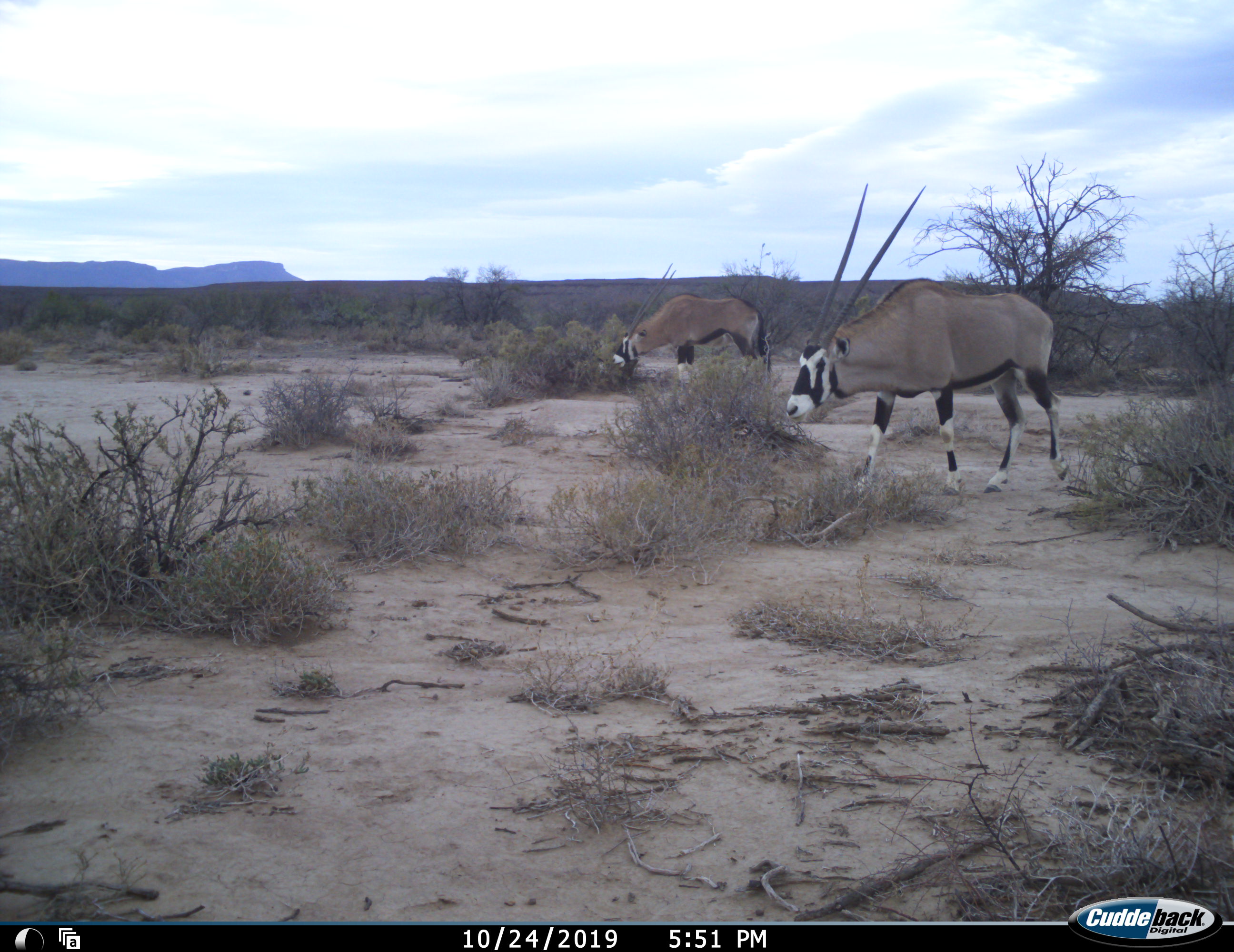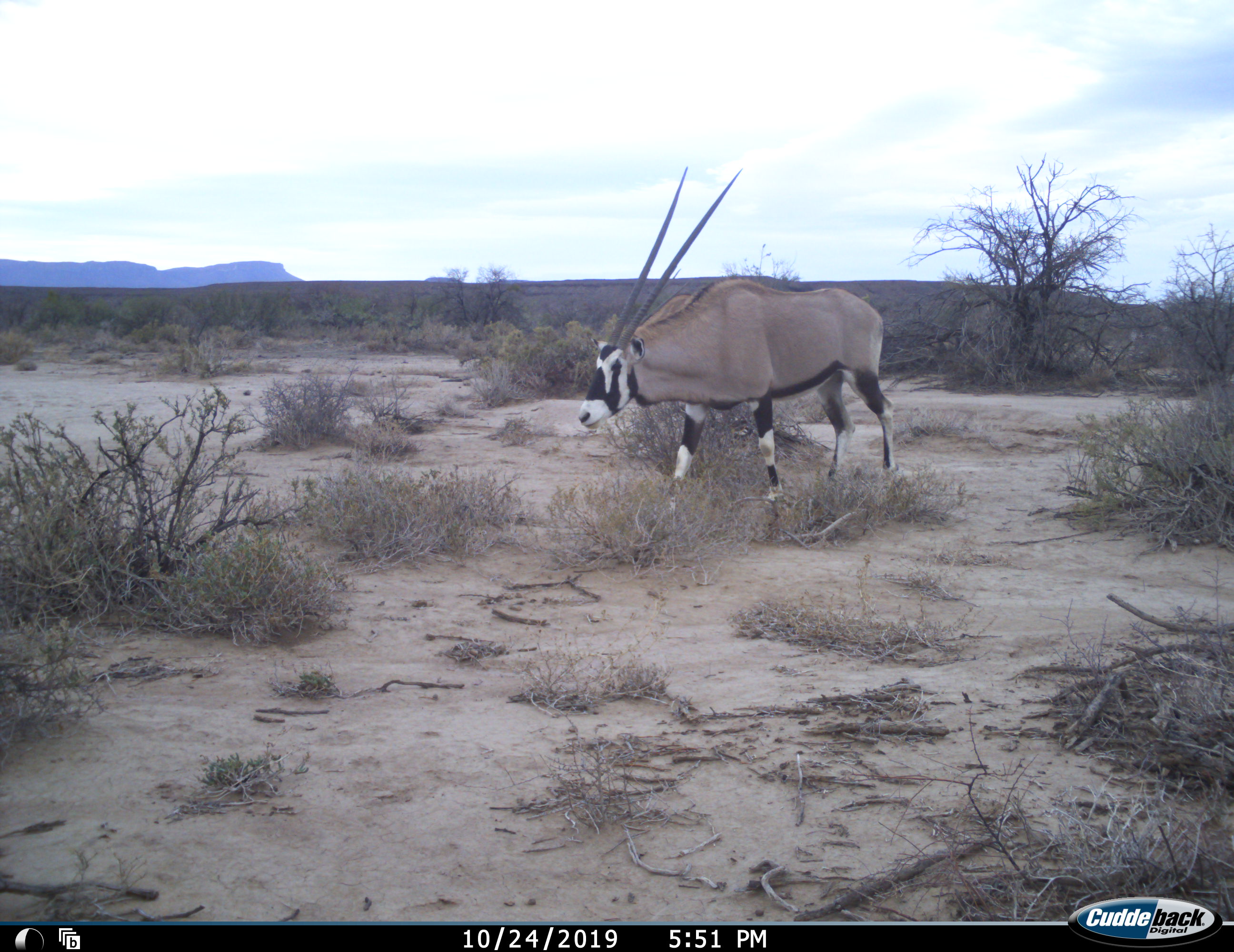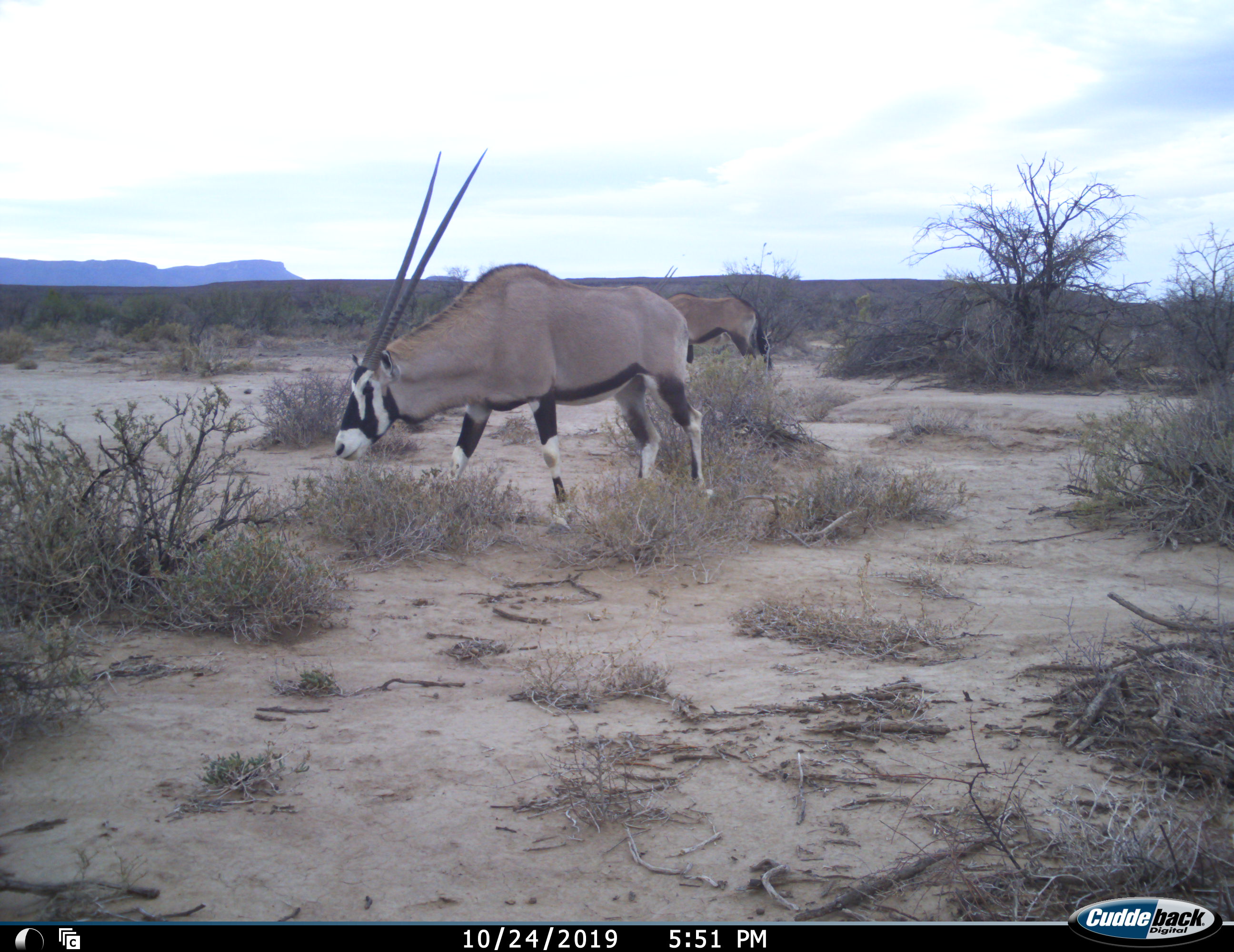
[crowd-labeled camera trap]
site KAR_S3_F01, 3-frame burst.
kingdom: Animalia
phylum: Chordata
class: Mammalia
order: Artiodactyla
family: Bovidae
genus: Oryx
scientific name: Oryx gazella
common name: gemsbok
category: oryx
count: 2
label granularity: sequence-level